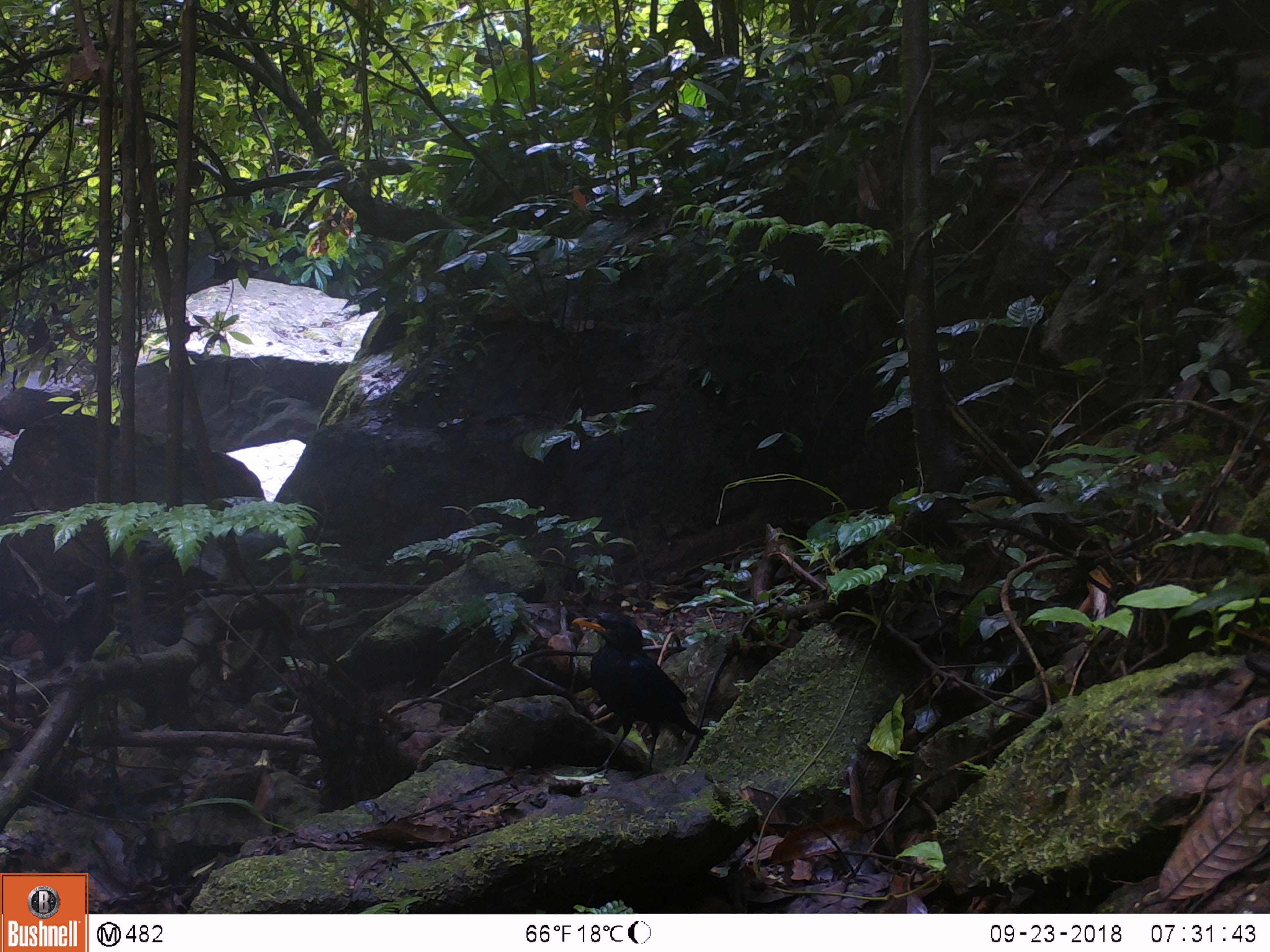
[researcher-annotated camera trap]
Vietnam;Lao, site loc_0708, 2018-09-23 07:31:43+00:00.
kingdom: Animalia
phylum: Chordata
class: Aves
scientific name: Aves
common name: bird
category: unidentified bird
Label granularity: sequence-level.